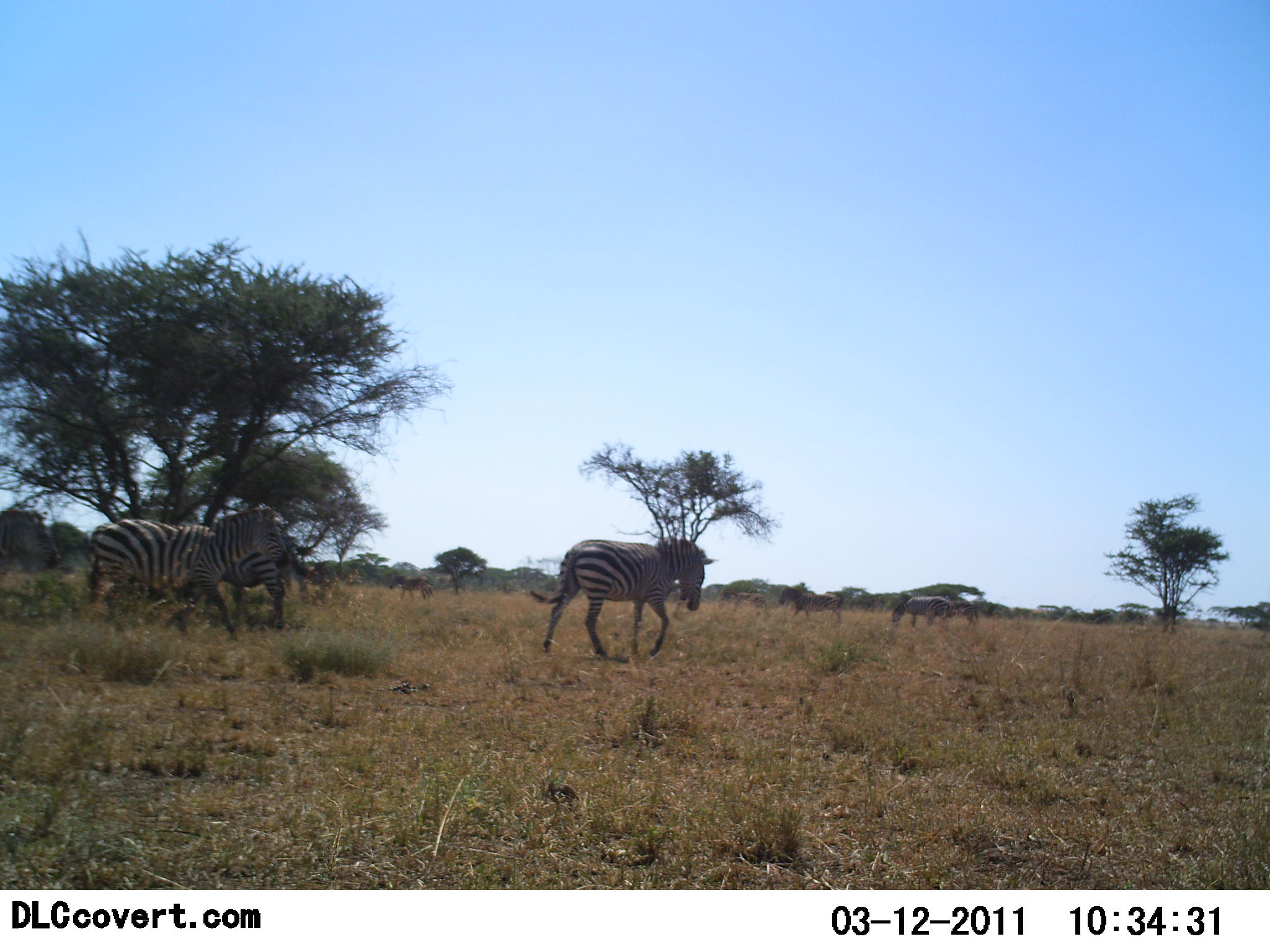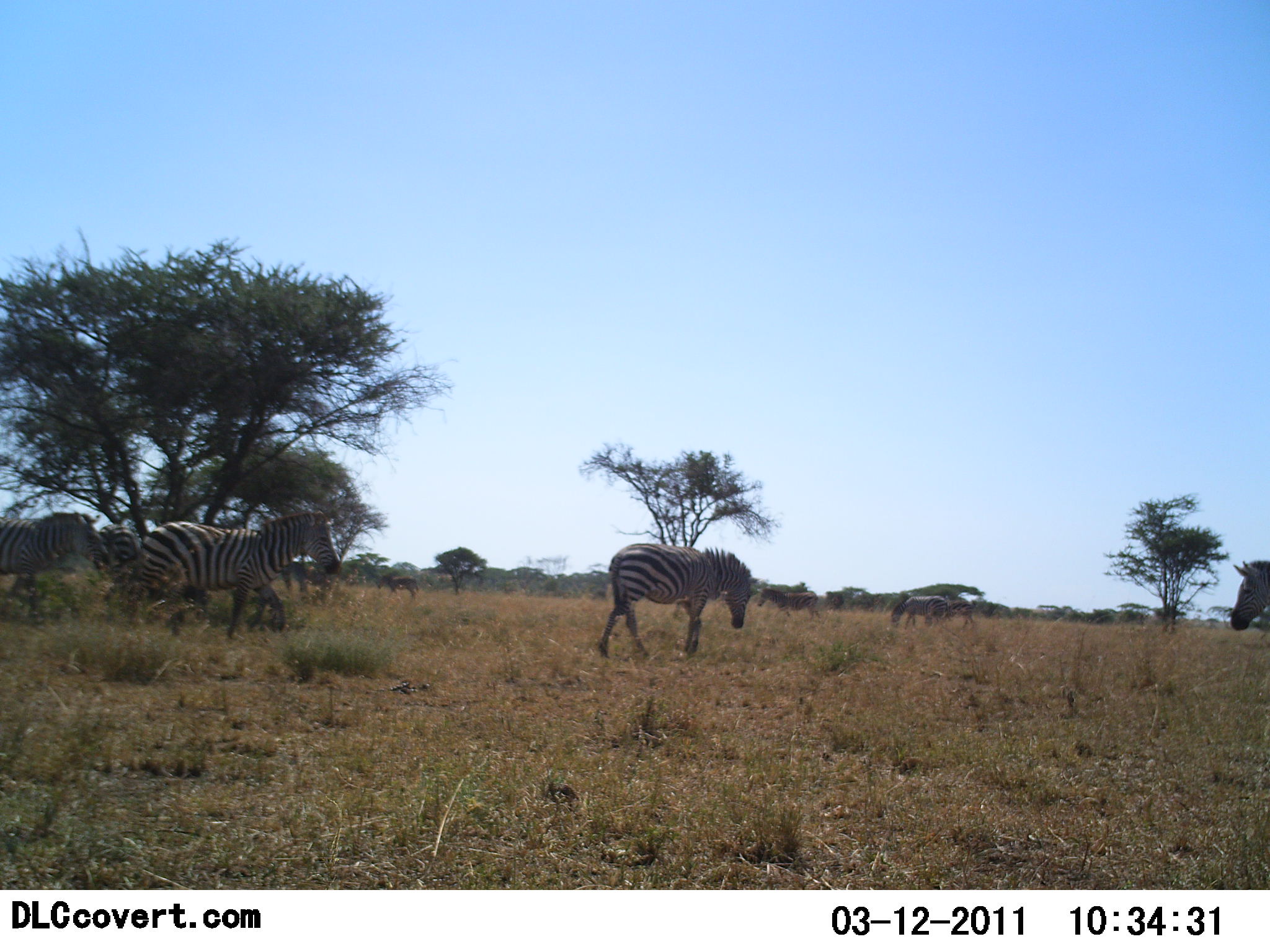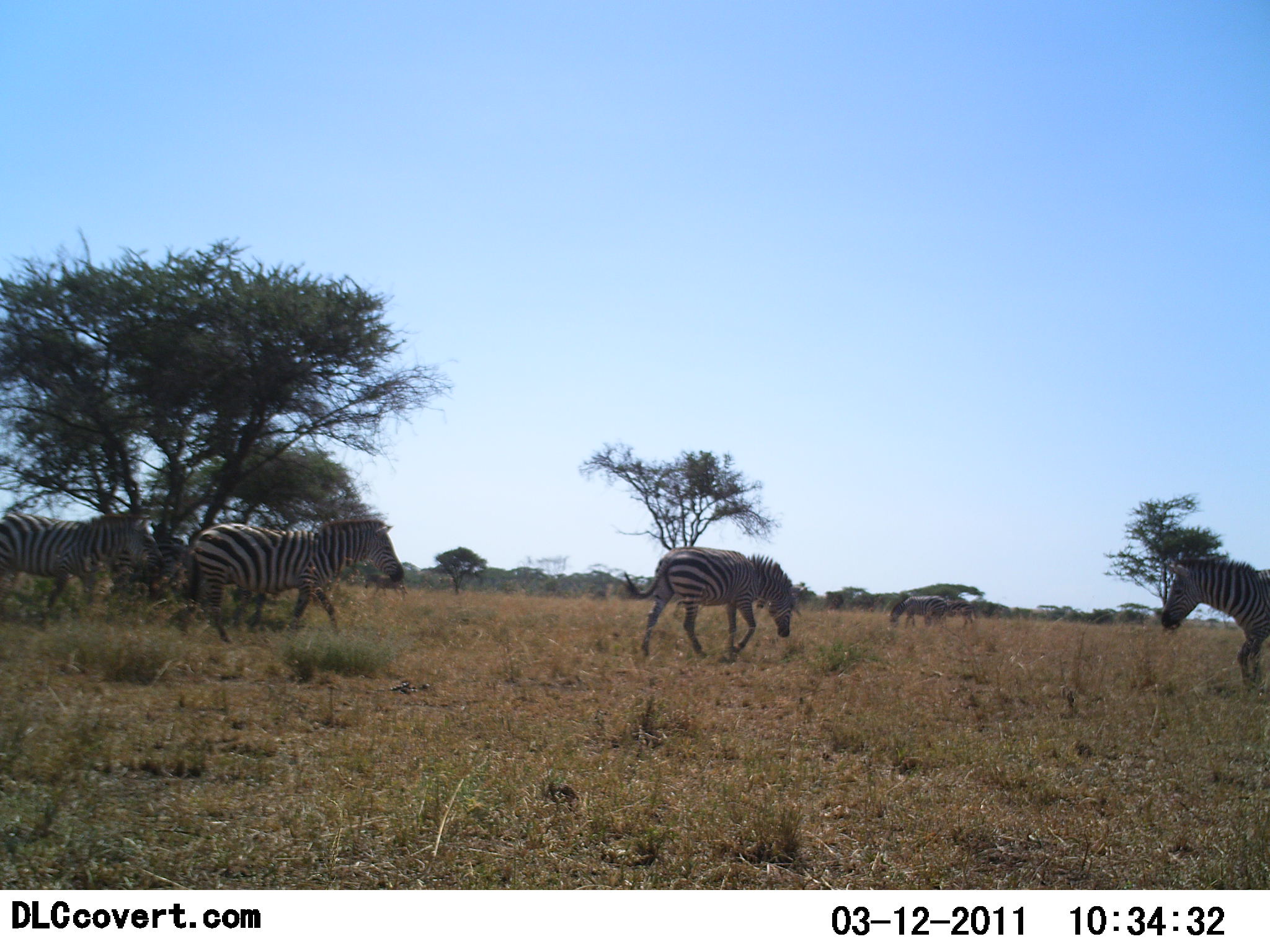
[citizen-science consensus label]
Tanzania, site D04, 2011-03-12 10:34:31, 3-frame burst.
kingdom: Animalia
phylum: Chordata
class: Mammalia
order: Perissodactyla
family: Equidae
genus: Equus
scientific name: Equus quagga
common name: plains zebra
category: zebra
Zebra (plains zebra) (Equus quagga), count 5. Behavior (volunteer vote fractions): standing 31%, resting 0%, moving 92%, interacting 0%. Young present (vote fraction): 0%. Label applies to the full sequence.